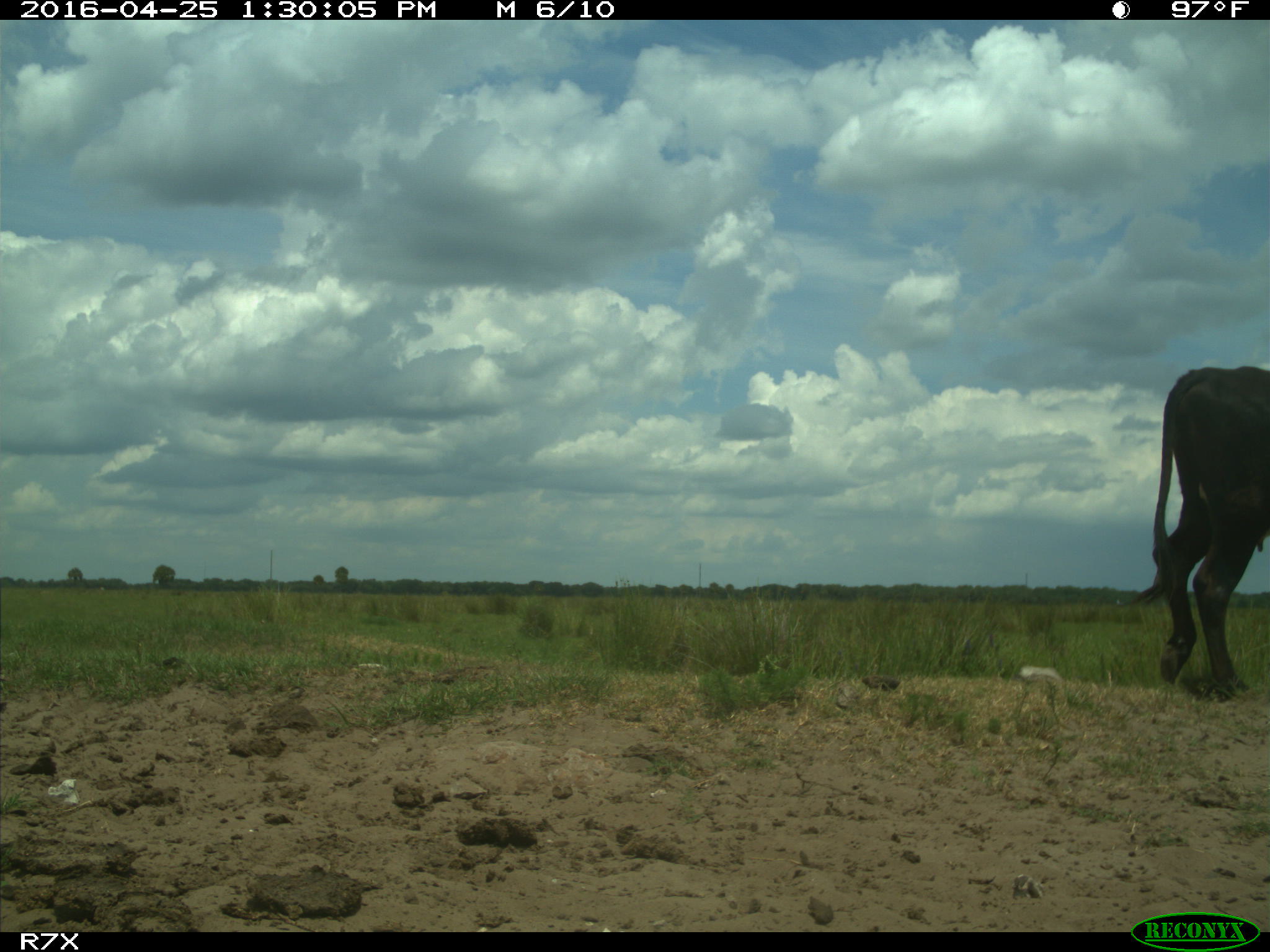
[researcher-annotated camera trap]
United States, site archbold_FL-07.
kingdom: Animalia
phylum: Chordata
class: Mammalia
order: Artiodactyla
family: Bovidae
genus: Bos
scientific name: Bos taurus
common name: domestic cow